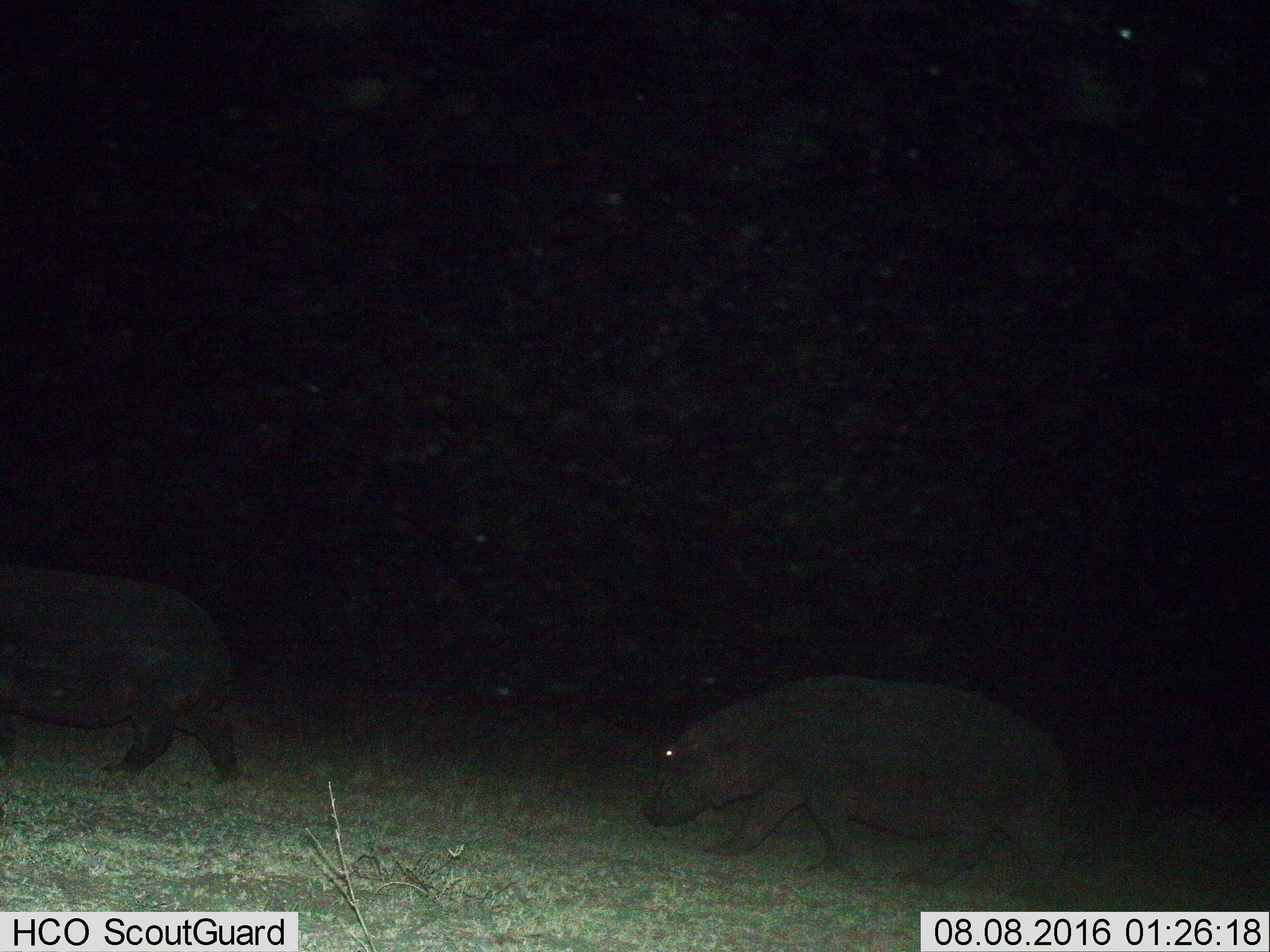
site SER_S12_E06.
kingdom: Animalia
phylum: Chordata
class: Mammalia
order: Artiodactyla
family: Hippopotamidae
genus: Hippopotamus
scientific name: Hippopotamus amphibius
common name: hippopotamus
Hippopotamus (Hippopotamus amphibius), count 2. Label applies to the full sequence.